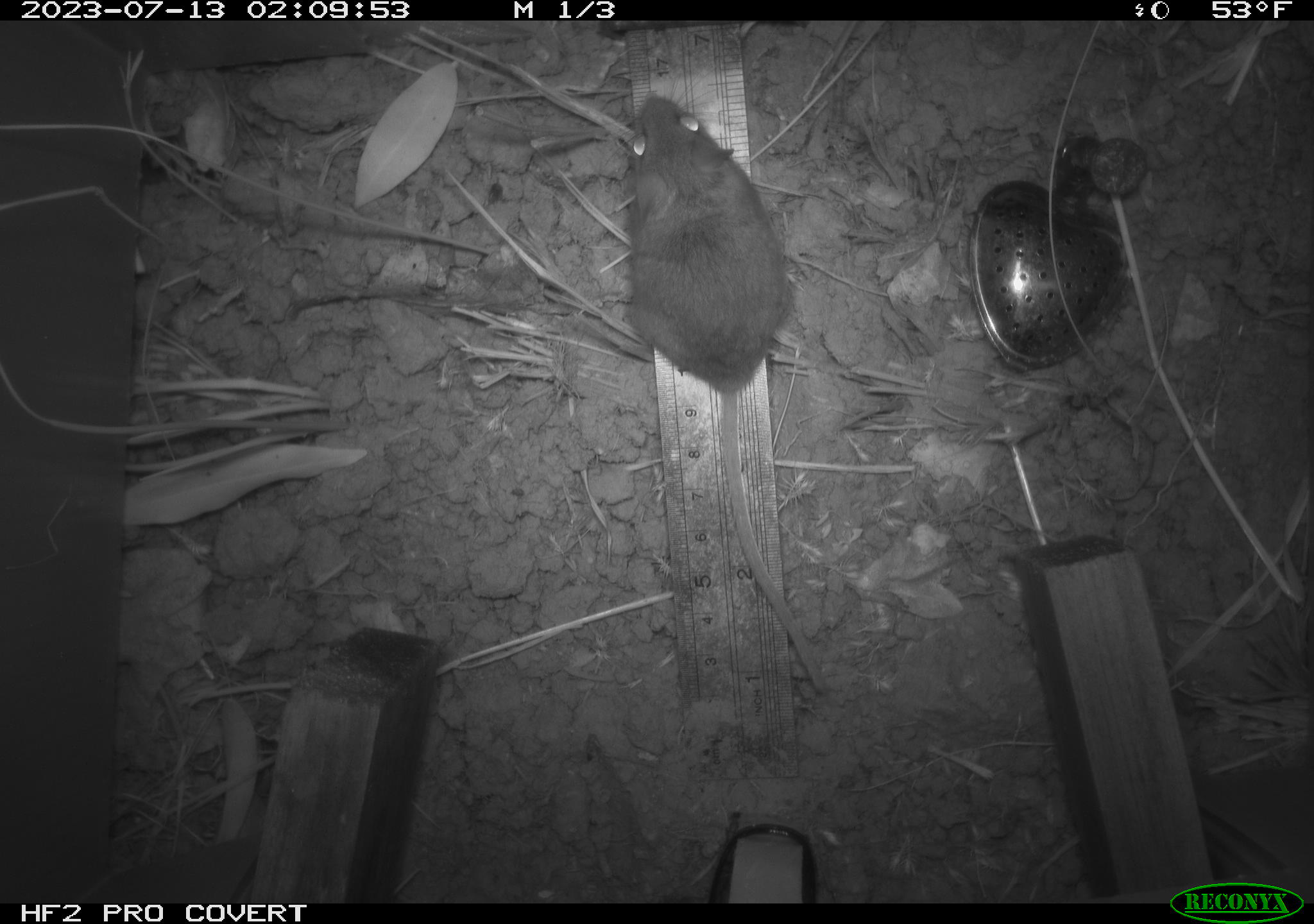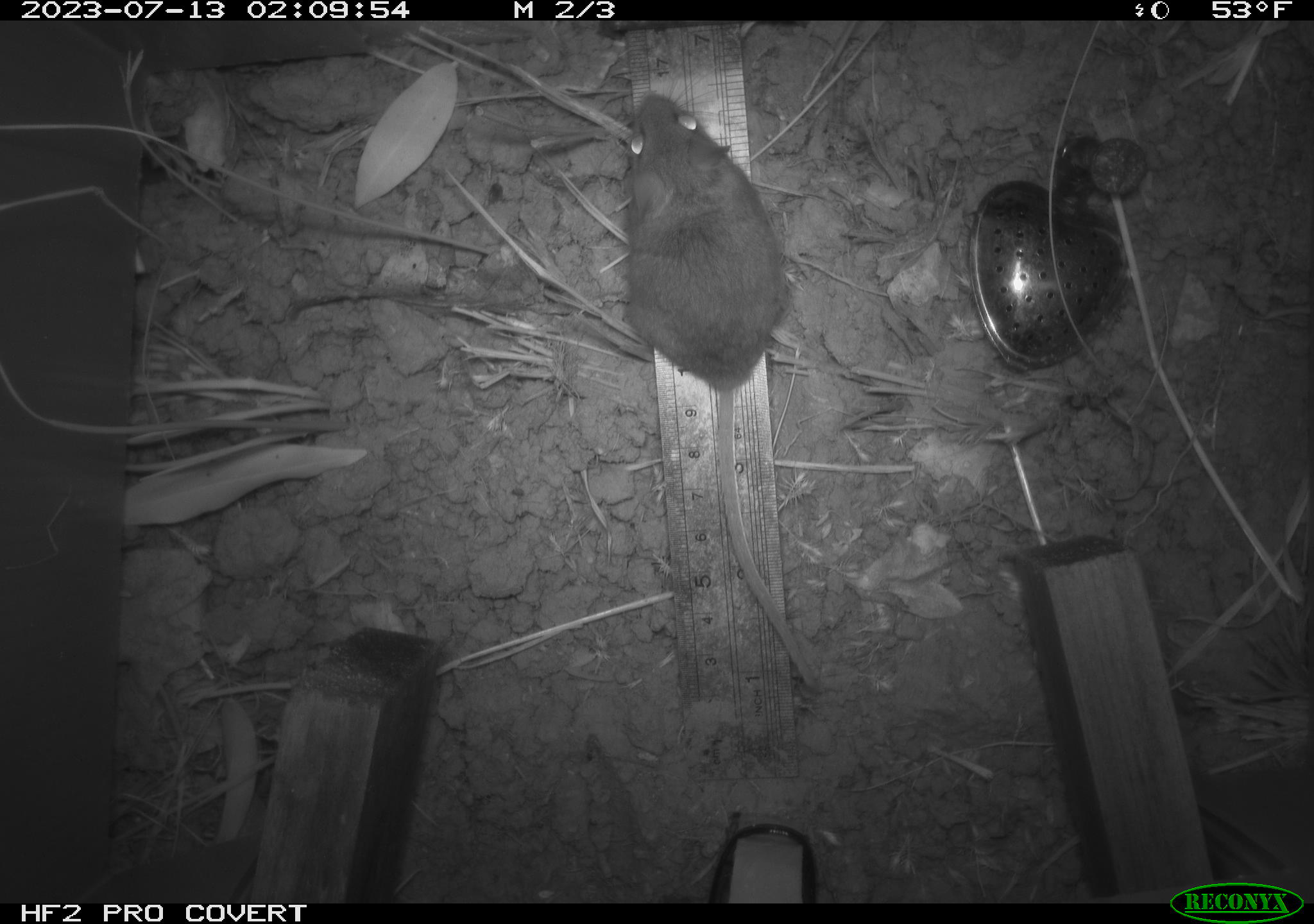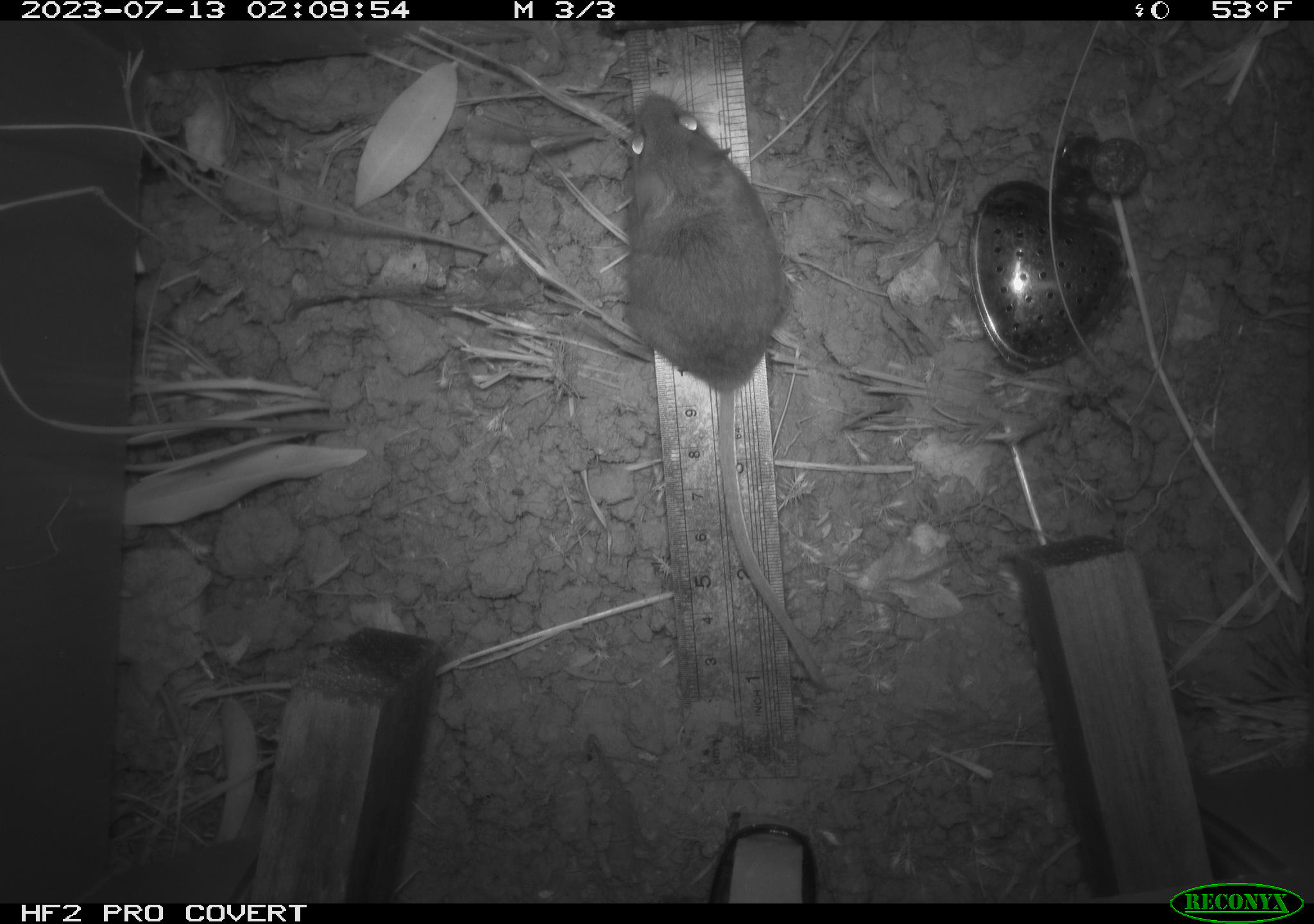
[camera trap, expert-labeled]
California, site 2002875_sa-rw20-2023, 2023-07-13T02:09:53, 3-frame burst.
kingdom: Animalia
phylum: Chordata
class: Mammalia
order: Rodentia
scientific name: Rodentia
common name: mouse species